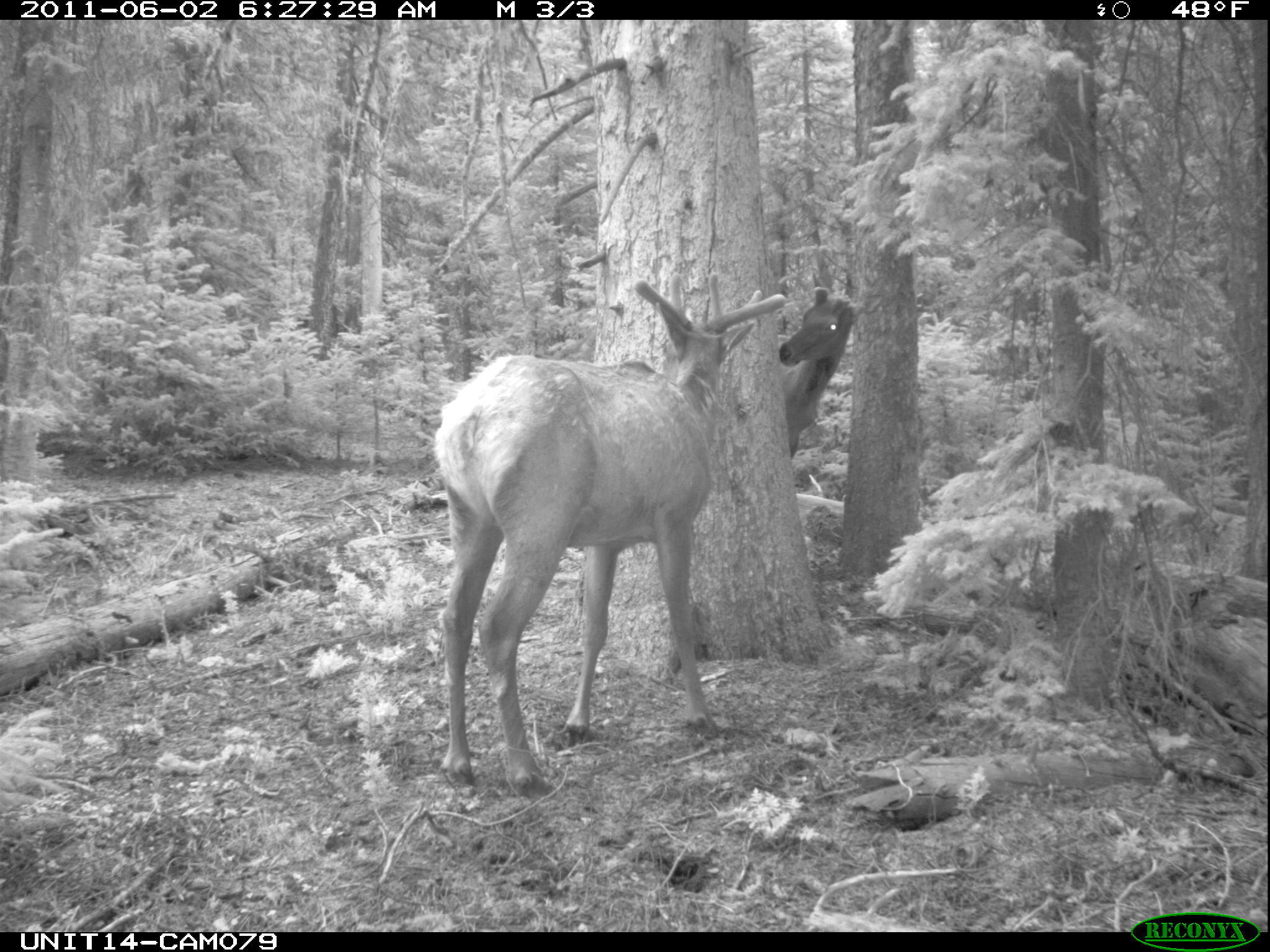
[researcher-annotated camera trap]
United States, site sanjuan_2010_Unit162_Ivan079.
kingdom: Animalia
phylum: Chordata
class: Mammalia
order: Artiodactyla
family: Cervidae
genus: Cervus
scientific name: Cervus elaphus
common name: red deer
Cervus elaphus (red deer).